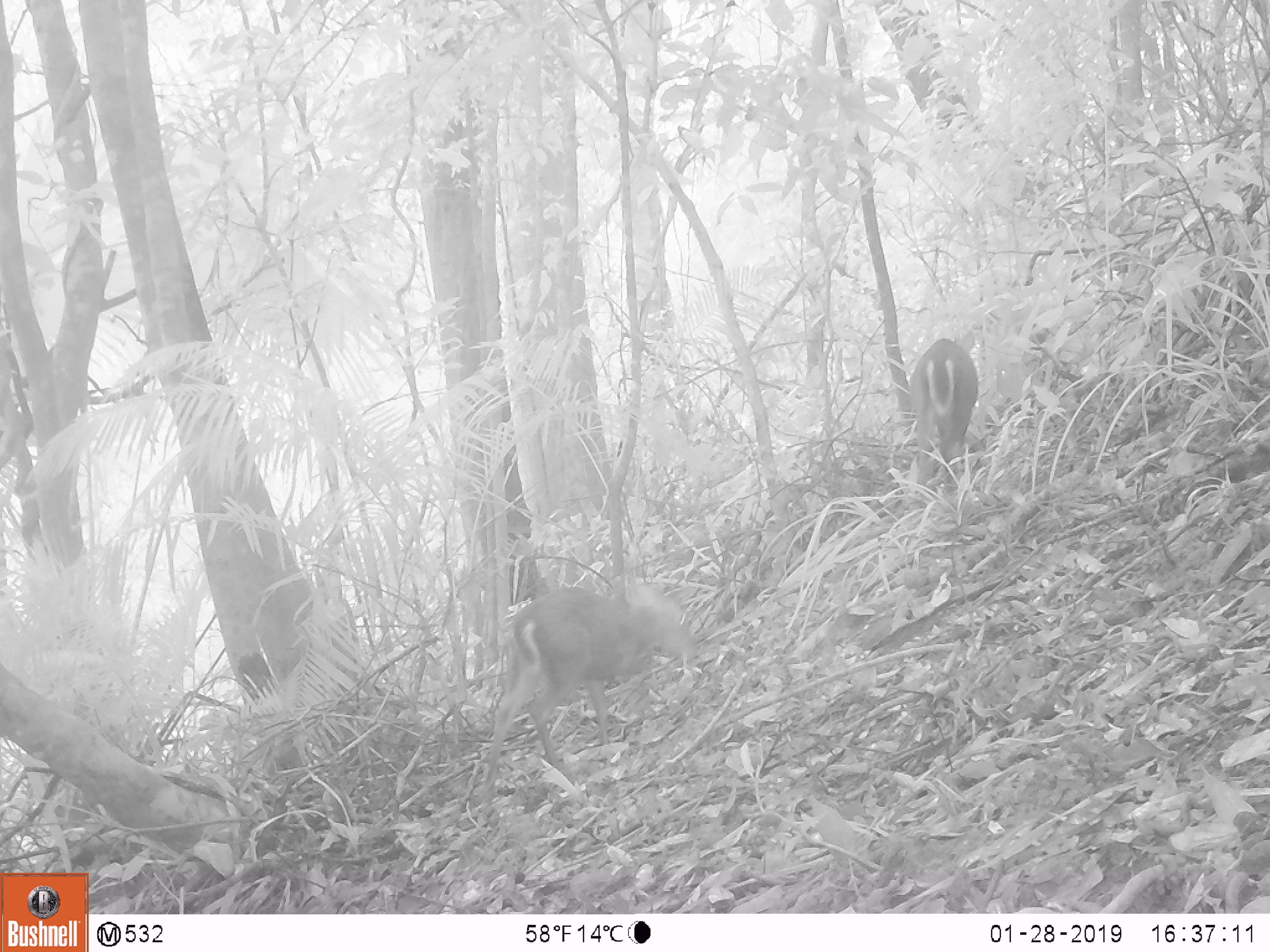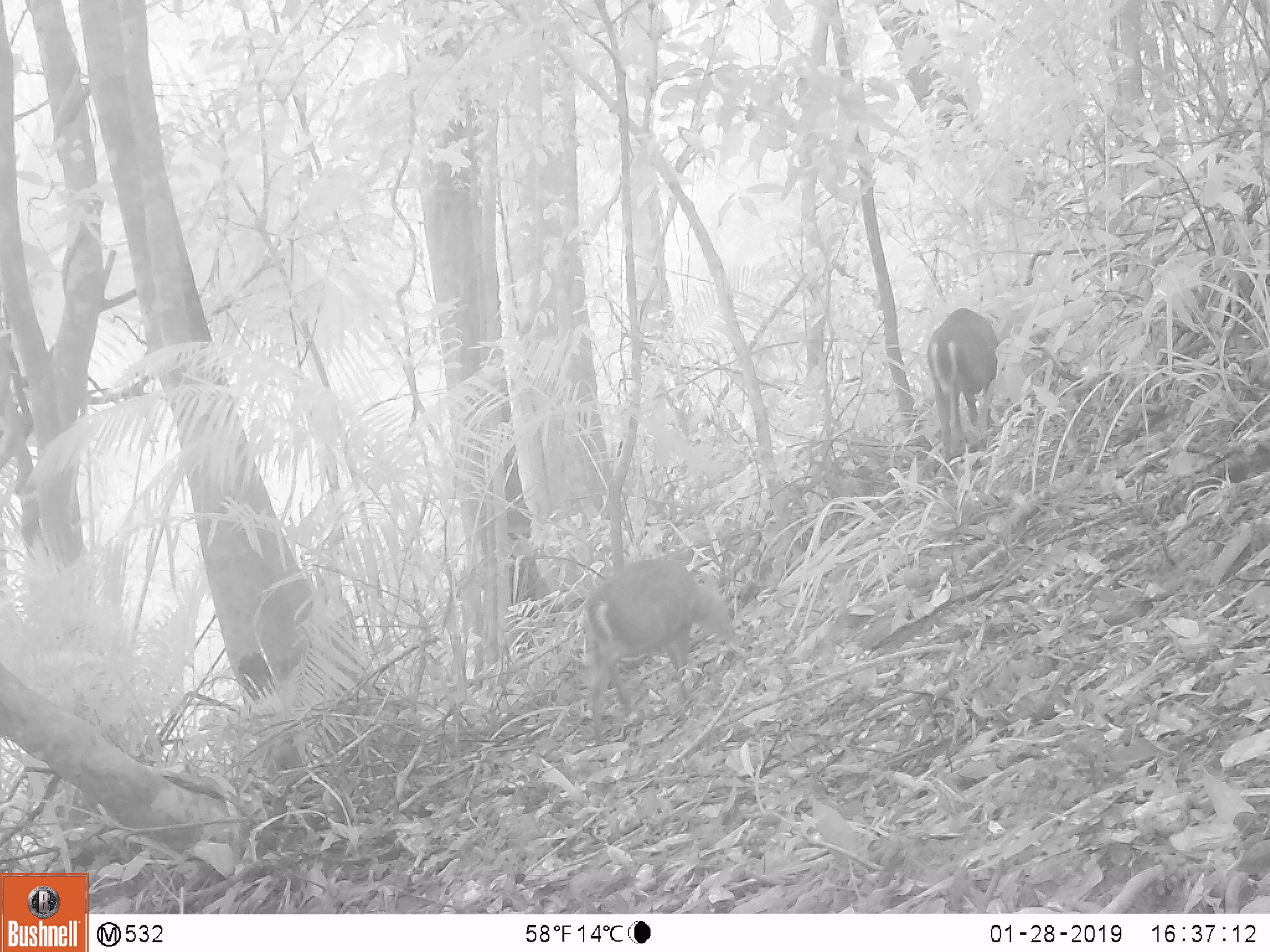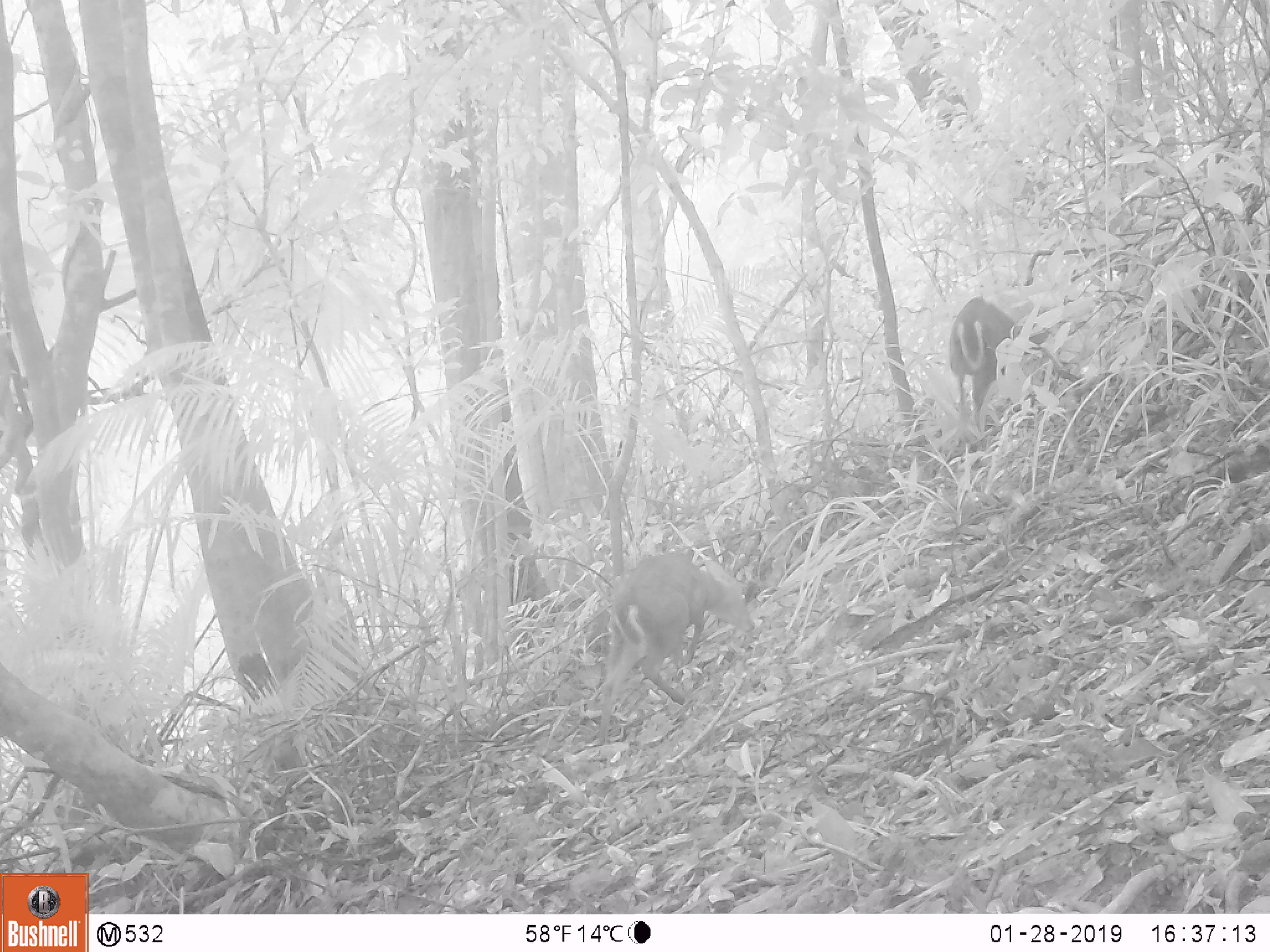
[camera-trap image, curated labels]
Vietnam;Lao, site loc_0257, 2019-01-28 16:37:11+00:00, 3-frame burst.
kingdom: Animalia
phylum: Chordata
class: Mammalia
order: Artiodactyla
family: Cervidae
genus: Muntiacus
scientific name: Muntiacus rooseveltorum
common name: roosevelt's muntjac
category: roosevelts muntjac group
Roosevelts muntjac group (roosevelt's muntjac) (Muntiacus rooseveltorum). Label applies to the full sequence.